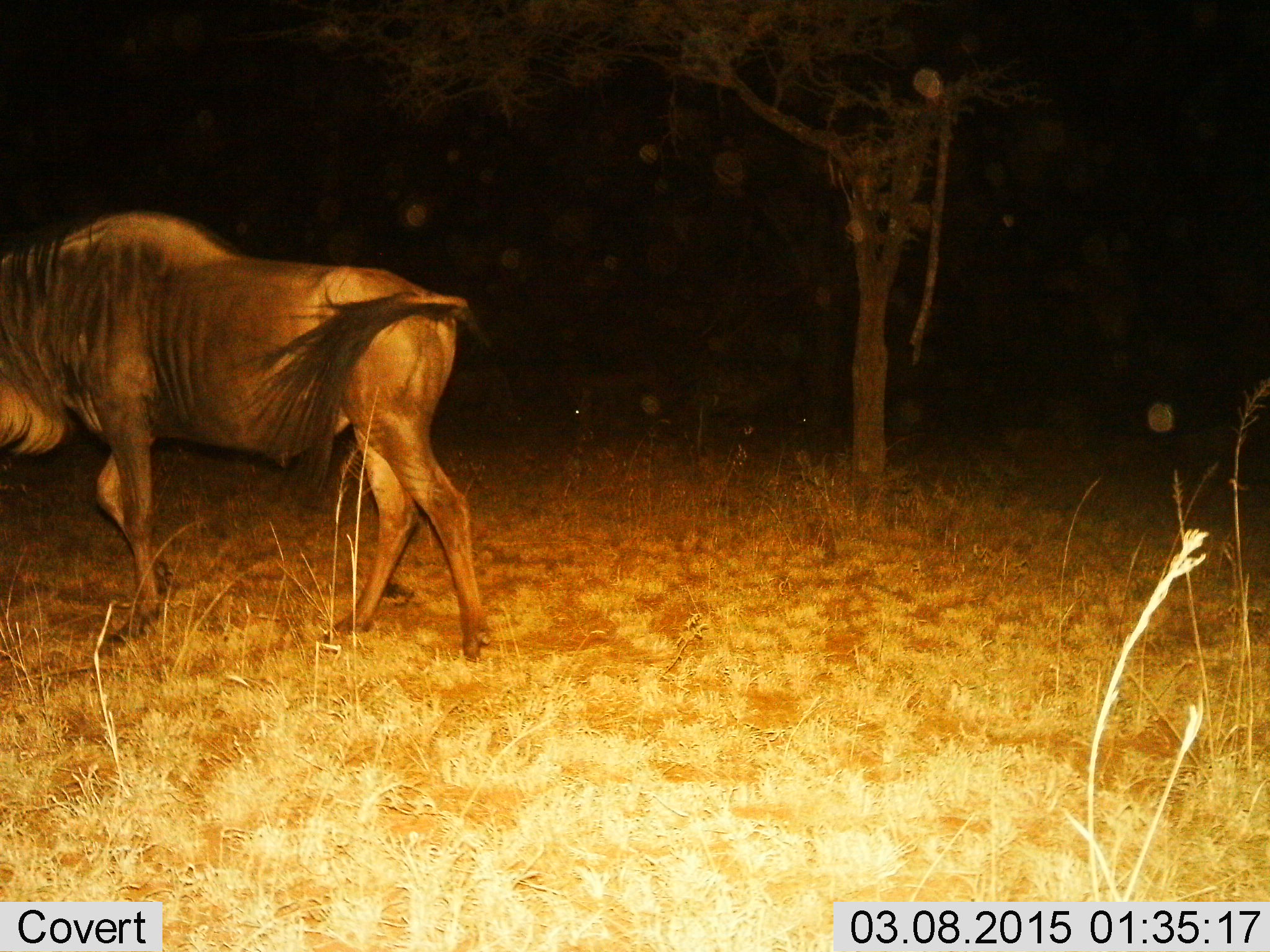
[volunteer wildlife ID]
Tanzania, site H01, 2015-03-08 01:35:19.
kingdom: Animalia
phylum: Chordata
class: Mammalia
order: Artiodactyla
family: Bovidae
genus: Connochaetes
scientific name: Connochaetes taurinus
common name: blue wildebeest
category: wildebeest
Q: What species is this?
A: Wildebeest (blue wildebeest) (Connochaetes taurinus).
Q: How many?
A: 1.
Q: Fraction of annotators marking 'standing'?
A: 20%.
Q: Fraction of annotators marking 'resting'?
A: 0%.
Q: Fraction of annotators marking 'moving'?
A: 80%.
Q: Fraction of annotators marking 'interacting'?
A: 0%.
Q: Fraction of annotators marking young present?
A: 0%.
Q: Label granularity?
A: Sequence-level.